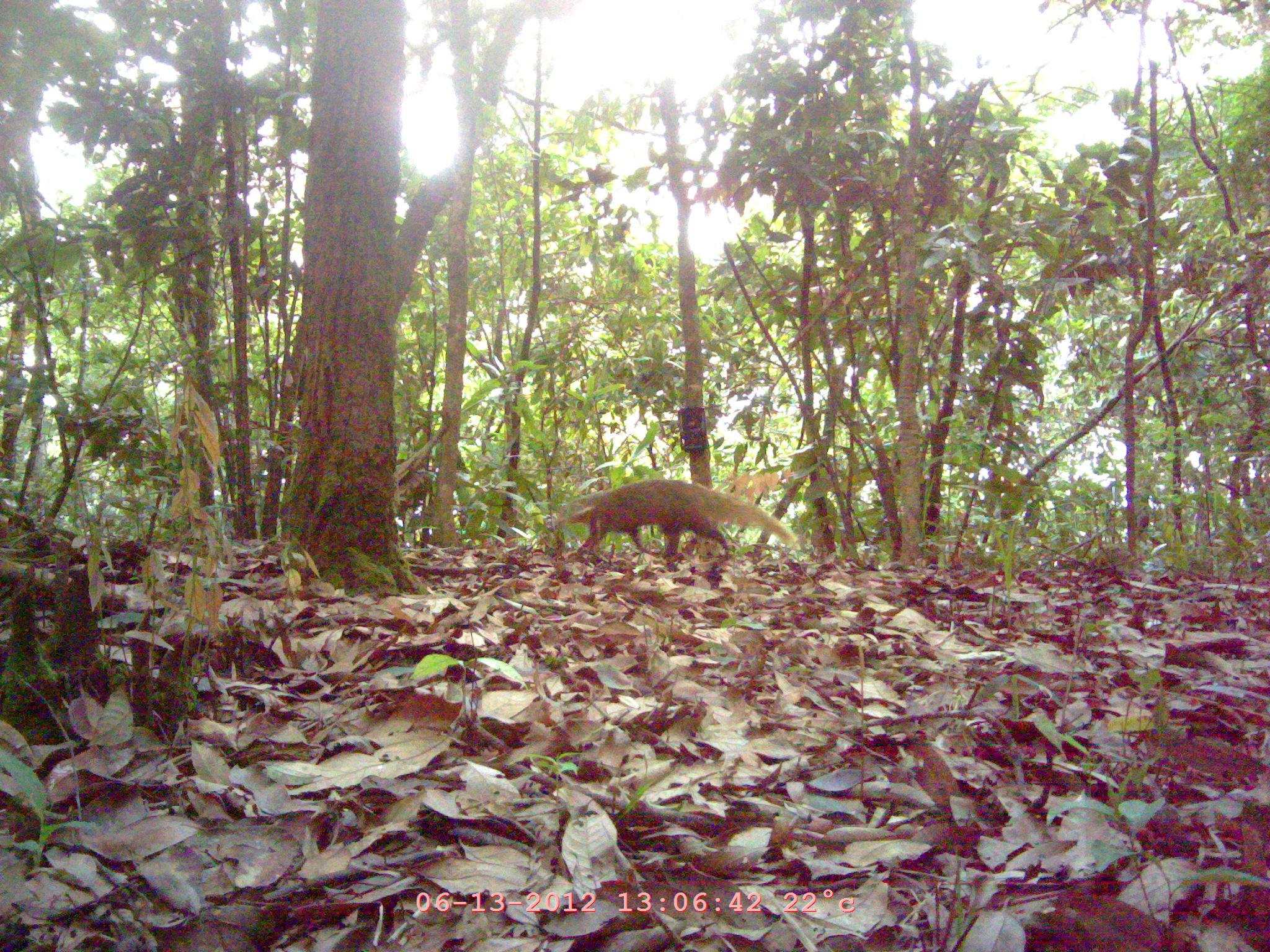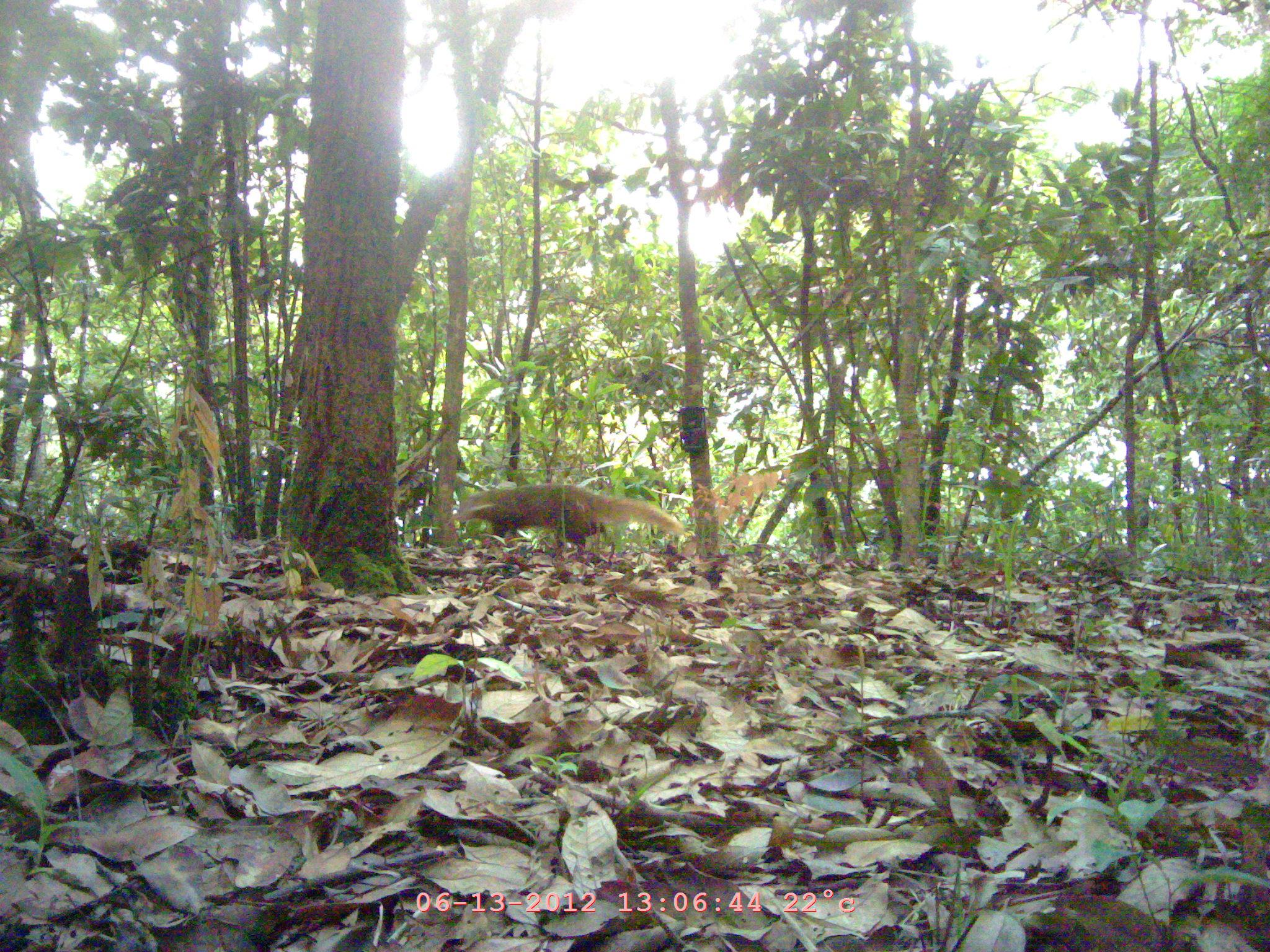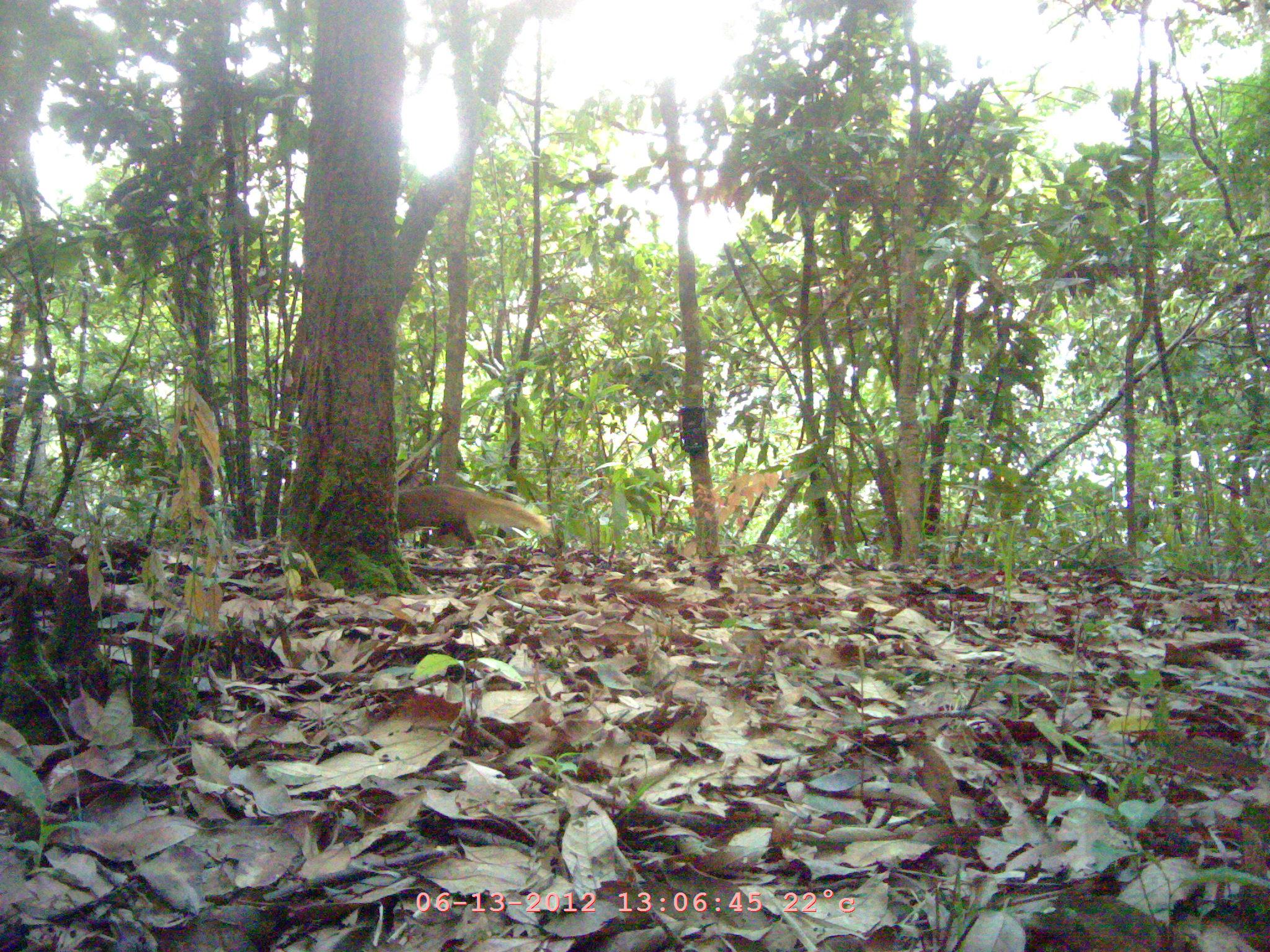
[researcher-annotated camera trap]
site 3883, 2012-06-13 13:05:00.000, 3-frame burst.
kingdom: Animalia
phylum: Chordata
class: Mammalia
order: Carnivora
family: Herpestidae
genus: Urva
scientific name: Urva urva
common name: crab-eating mongoose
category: herpestes urva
Herpestes urva (crab-eating mongoose) (Urva urva), count 1.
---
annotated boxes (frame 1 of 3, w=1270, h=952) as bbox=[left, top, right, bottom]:
herpestes urva: bbox=[543, 478, 800, 562]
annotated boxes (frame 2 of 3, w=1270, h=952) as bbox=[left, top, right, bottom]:
herpestes urva: bbox=[446, 483, 686, 560]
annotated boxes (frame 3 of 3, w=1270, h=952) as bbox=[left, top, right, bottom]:
herpestes urva: bbox=[398, 484, 553, 550]